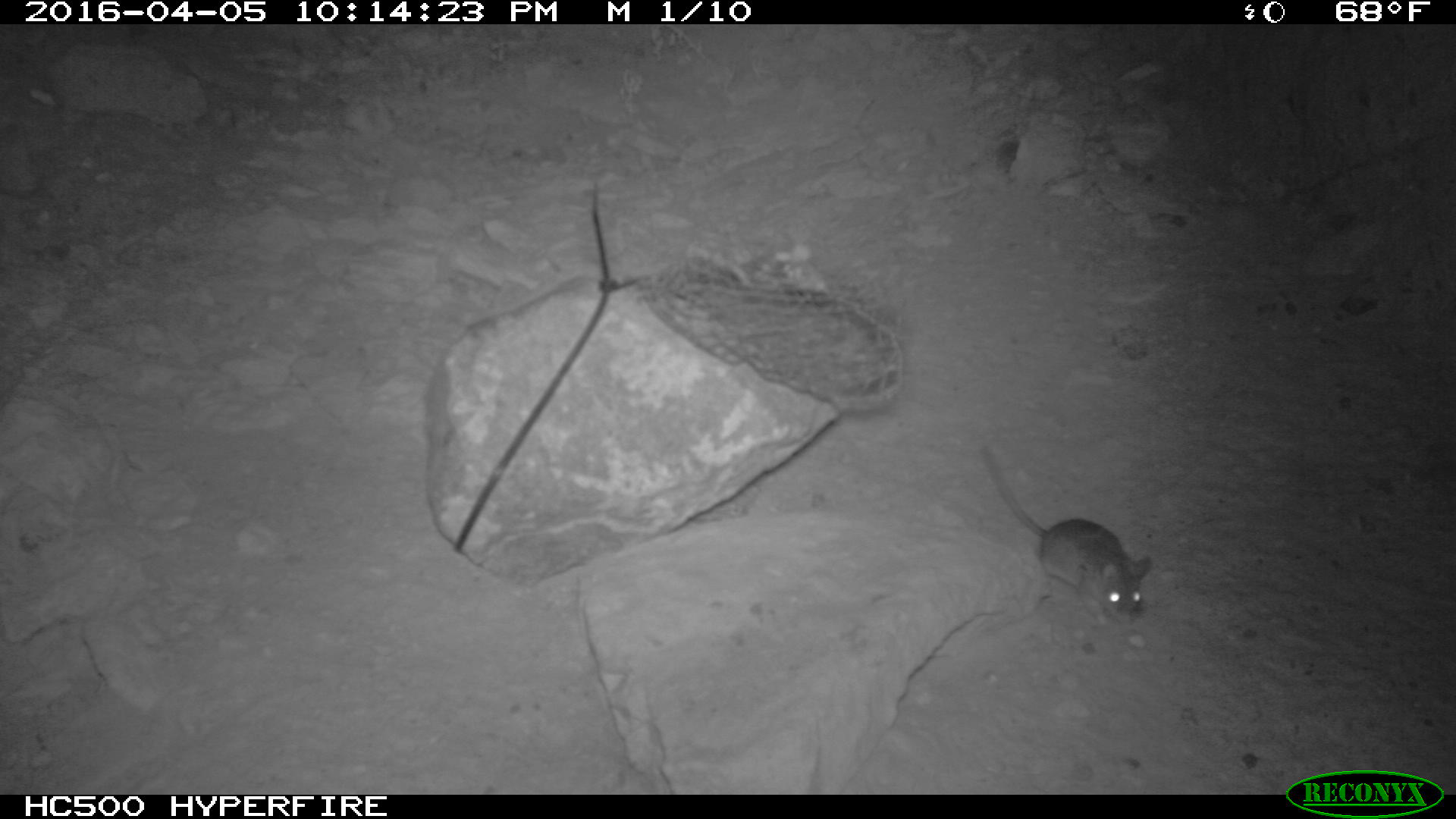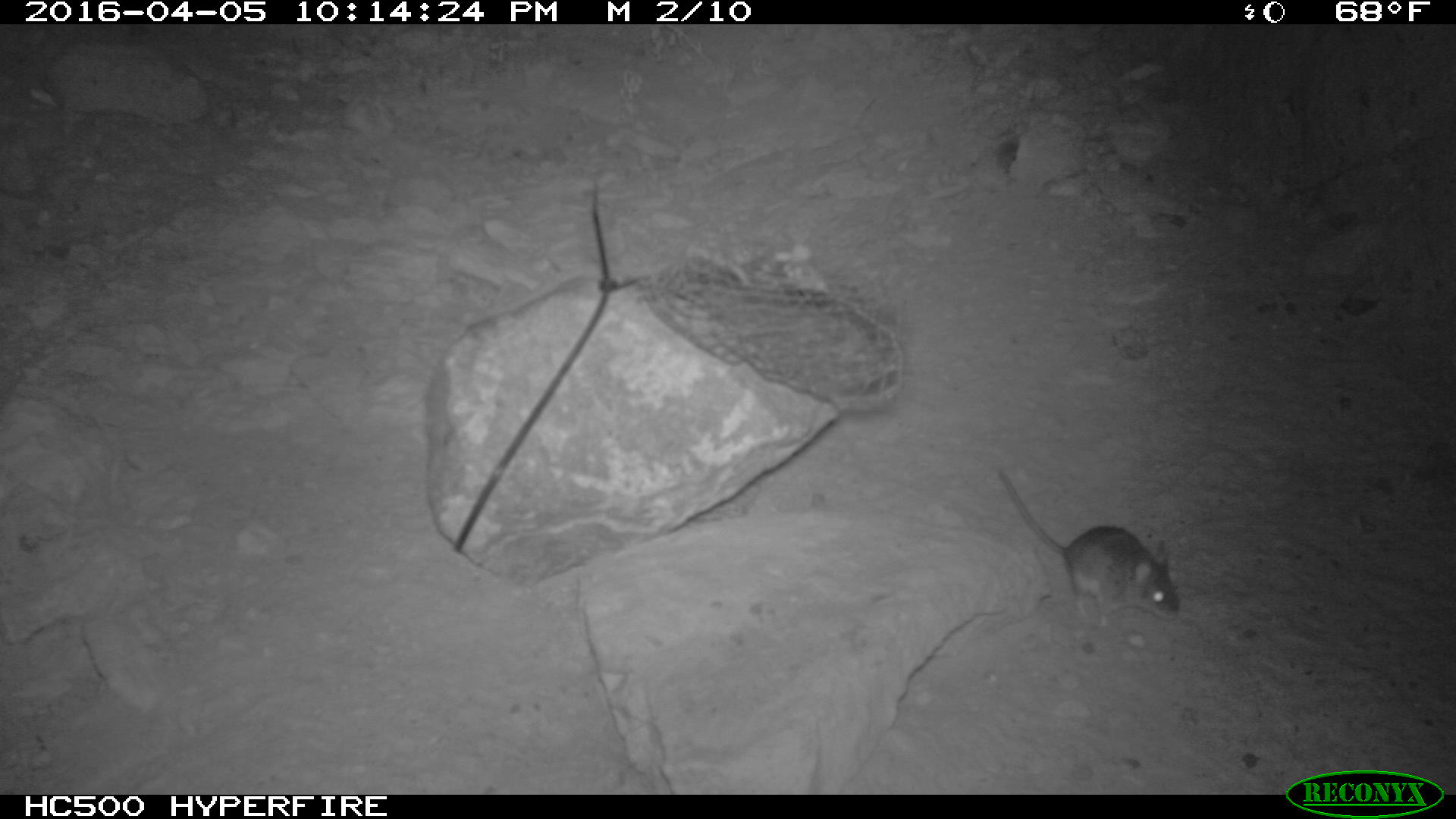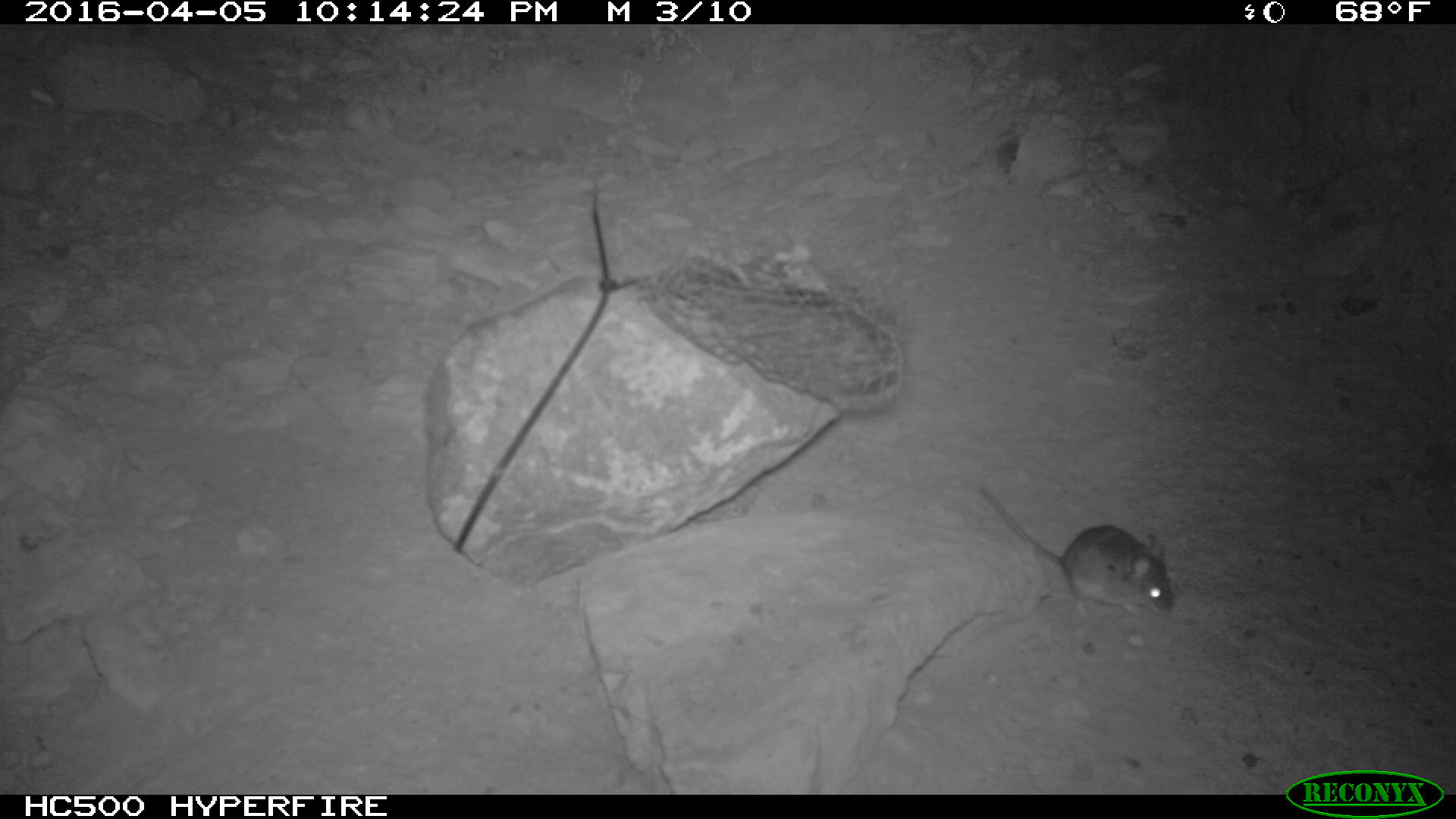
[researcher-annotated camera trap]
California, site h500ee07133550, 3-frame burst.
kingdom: Animalia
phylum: Chordata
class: Mammalia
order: Rodentia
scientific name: Rodentia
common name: rodent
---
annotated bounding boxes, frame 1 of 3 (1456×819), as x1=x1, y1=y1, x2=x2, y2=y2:
rodent: x1=981, y1=447, x2=1152, y2=625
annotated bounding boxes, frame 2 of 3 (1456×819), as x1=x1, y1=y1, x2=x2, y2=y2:
rodent: x1=996, y1=466, x2=1178, y2=626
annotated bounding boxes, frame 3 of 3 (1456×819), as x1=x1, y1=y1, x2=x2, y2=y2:
rodent: x1=977, y1=479, x2=1176, y2=620